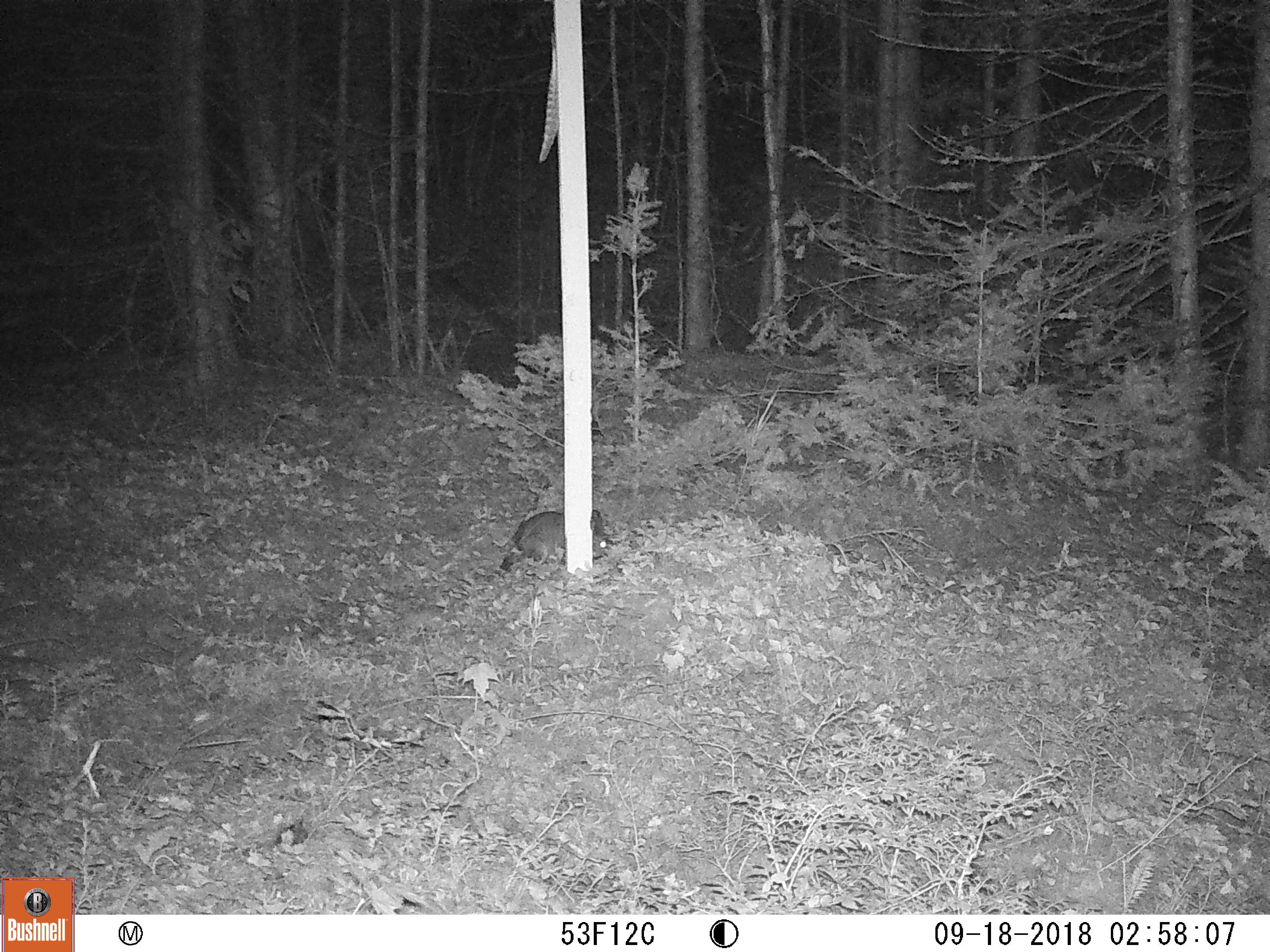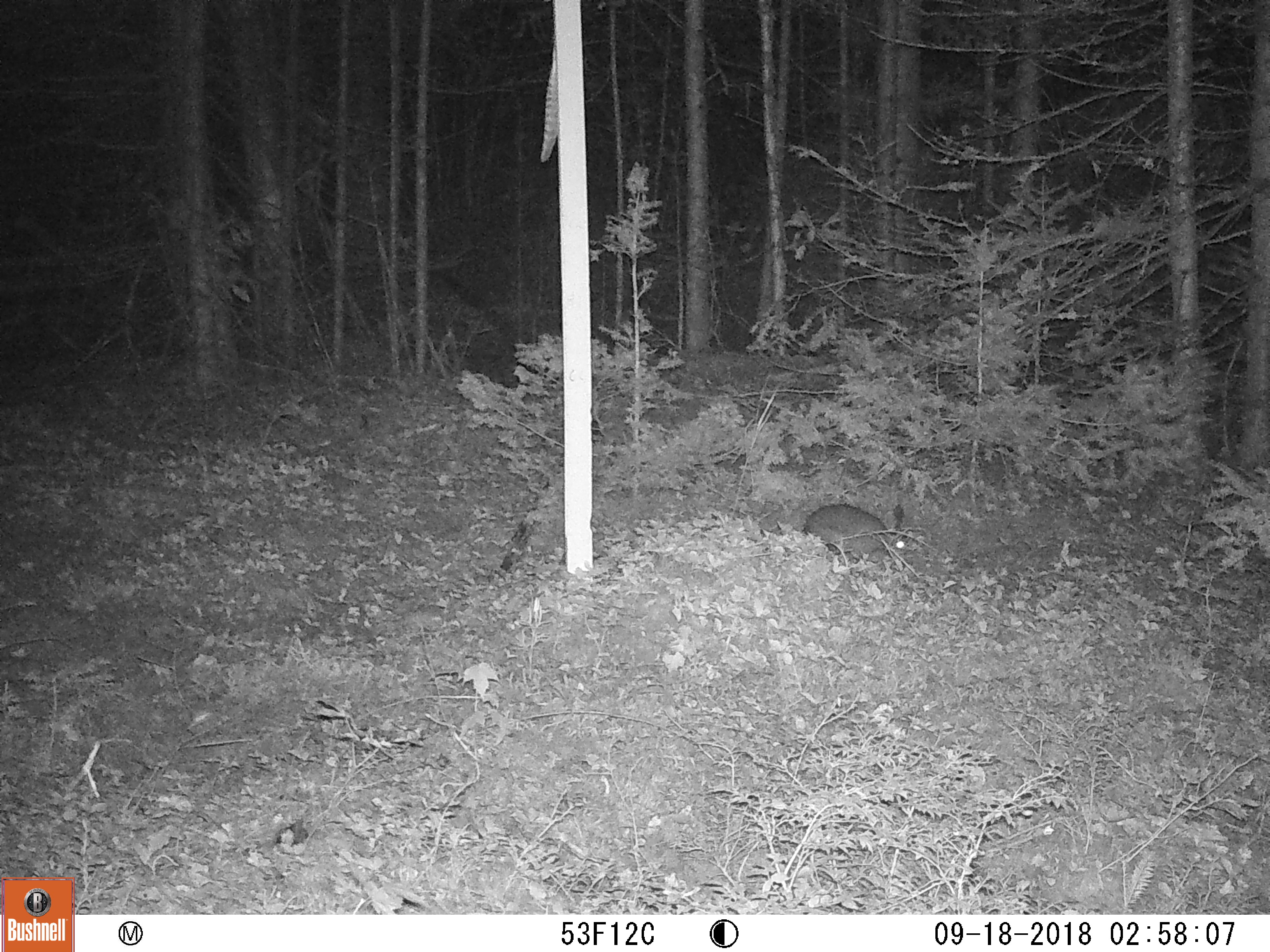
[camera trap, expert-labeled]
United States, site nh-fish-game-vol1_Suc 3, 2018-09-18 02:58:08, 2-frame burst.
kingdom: Animalia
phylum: Chordata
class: Mammalia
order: Lagomorpha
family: Leporidae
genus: Lepus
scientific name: Lepus americanus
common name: snowshoe hare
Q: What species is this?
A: Snowshoe hare (Lepus americanus).